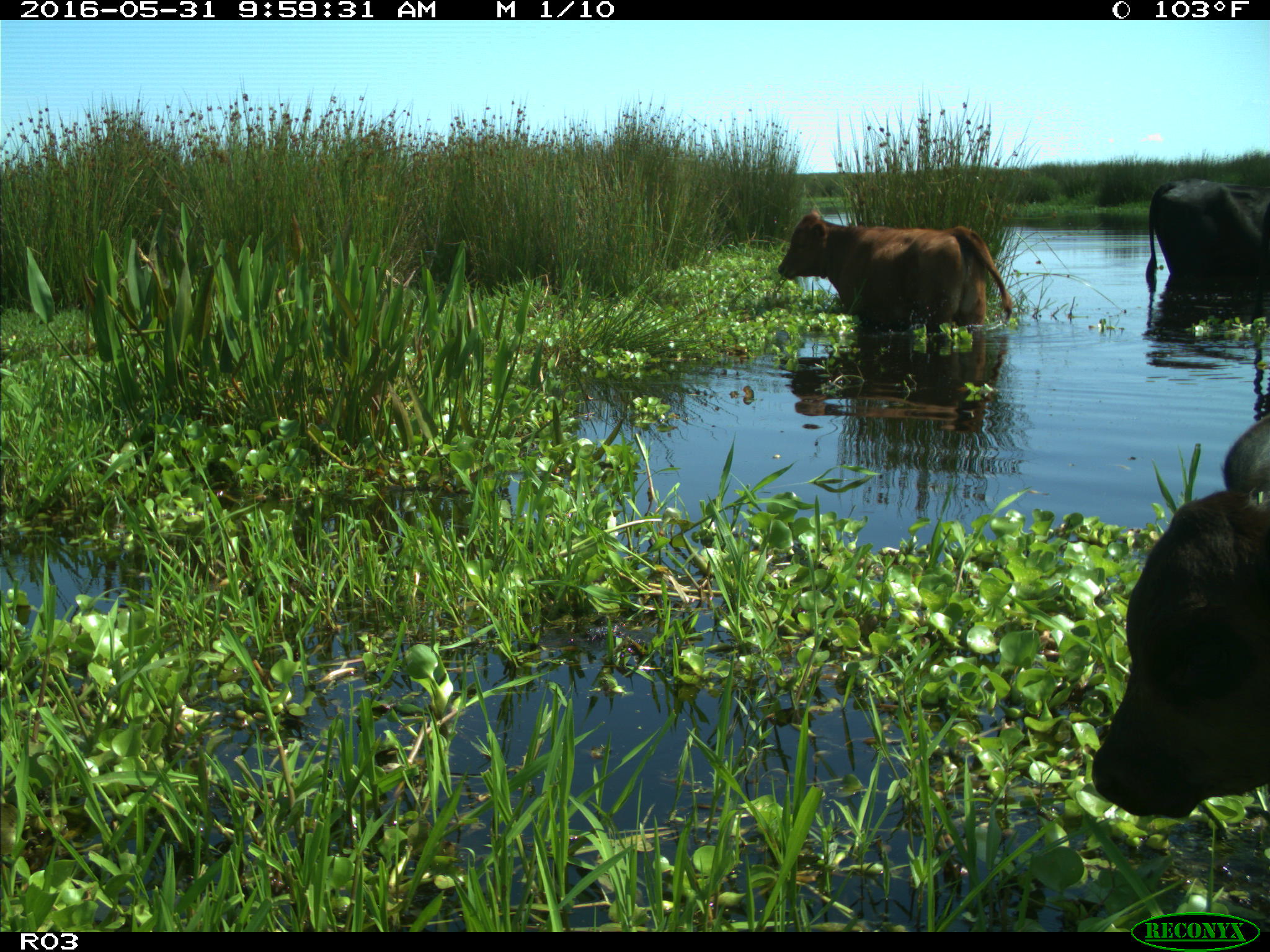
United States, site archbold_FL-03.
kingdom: Animalia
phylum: Chordata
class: Mammalia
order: Artiodactyla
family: Bovidae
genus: Bos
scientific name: Bos taurus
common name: domestic cow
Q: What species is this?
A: Bos taurus (domestic cow).